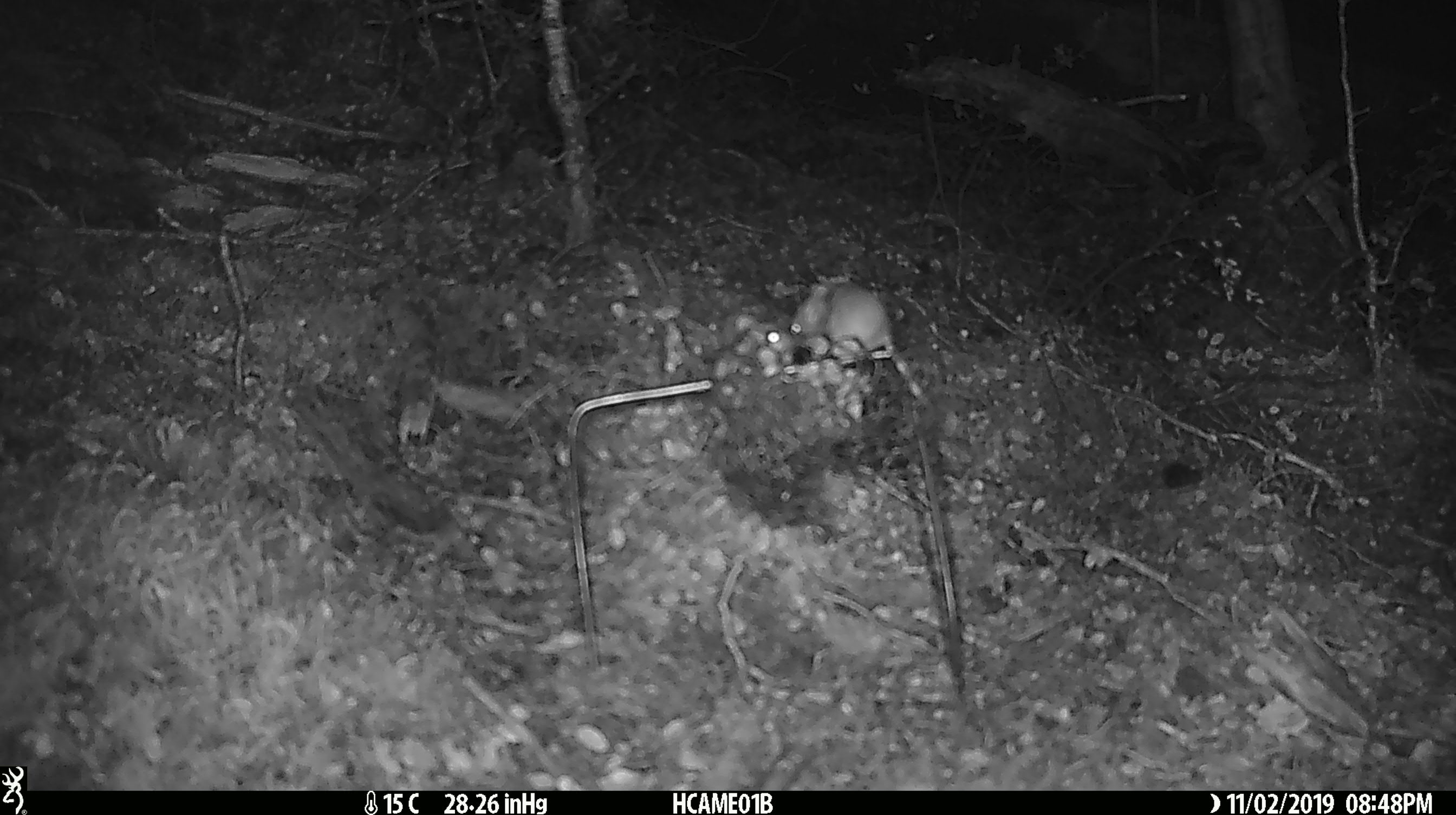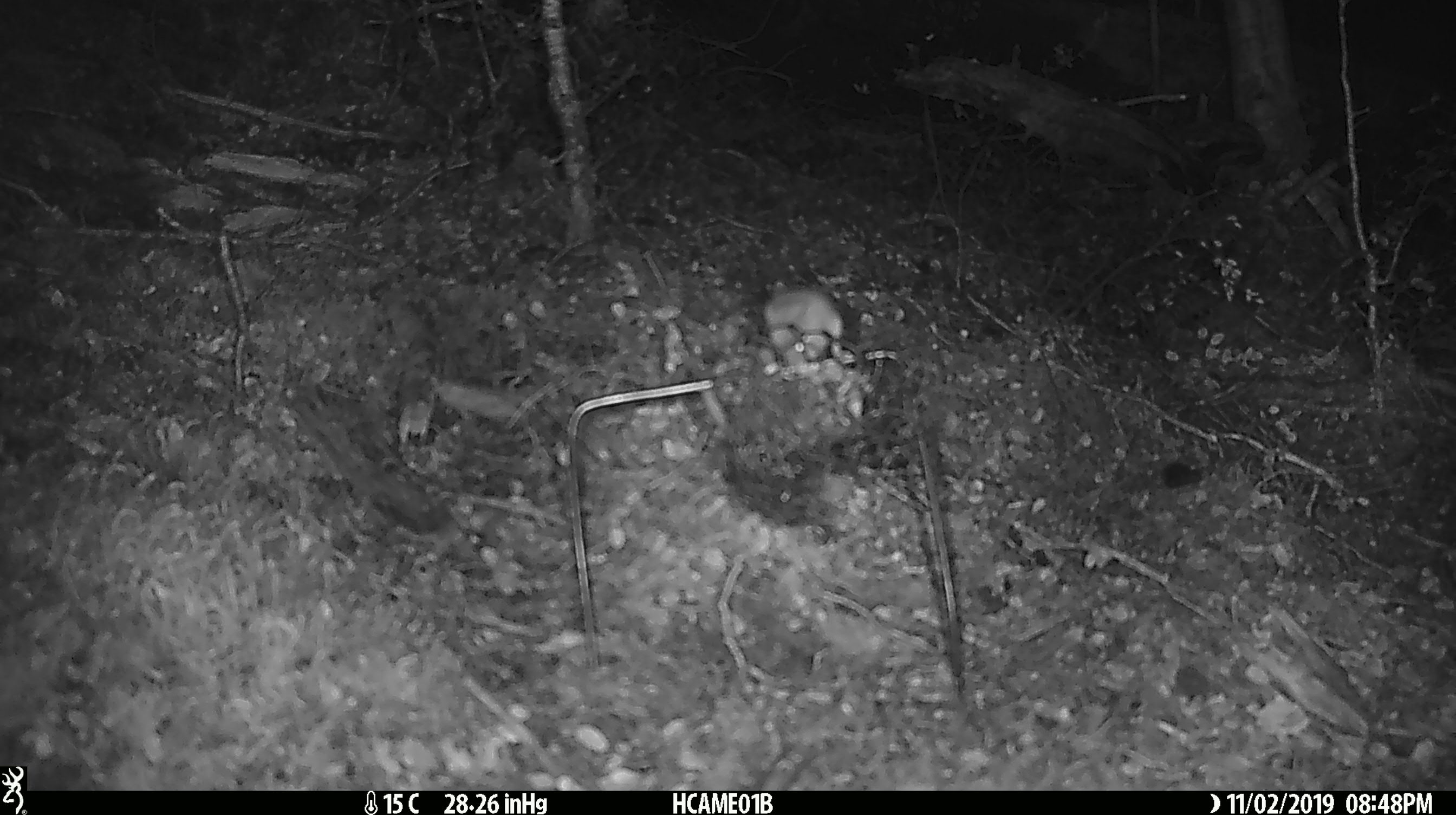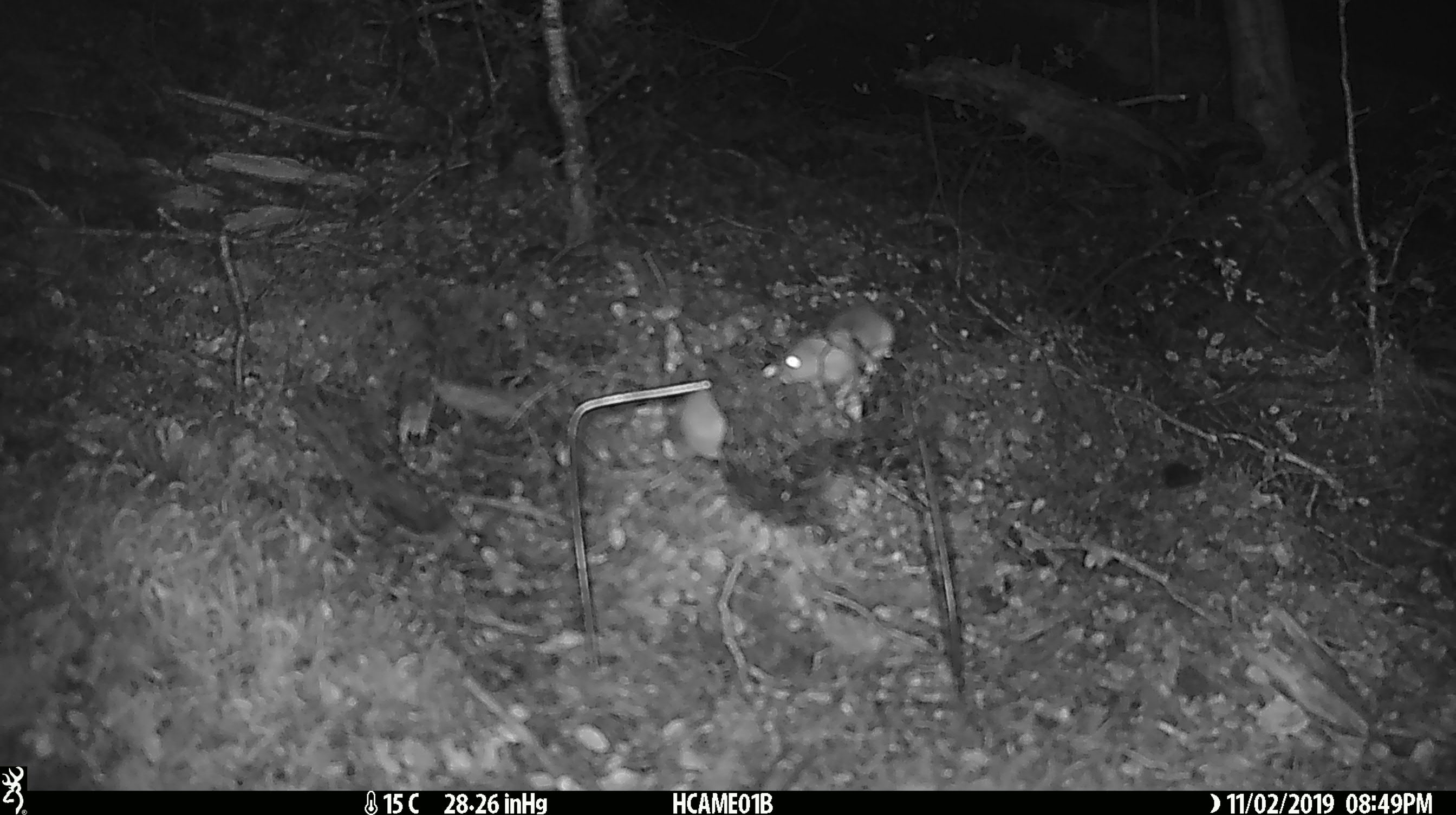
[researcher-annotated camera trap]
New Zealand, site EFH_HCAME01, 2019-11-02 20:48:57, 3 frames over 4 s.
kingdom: Animalia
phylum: Chordata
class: Mammalia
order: Rodentia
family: Muridae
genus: Mus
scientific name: Mus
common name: mouse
Mouse (Mus).